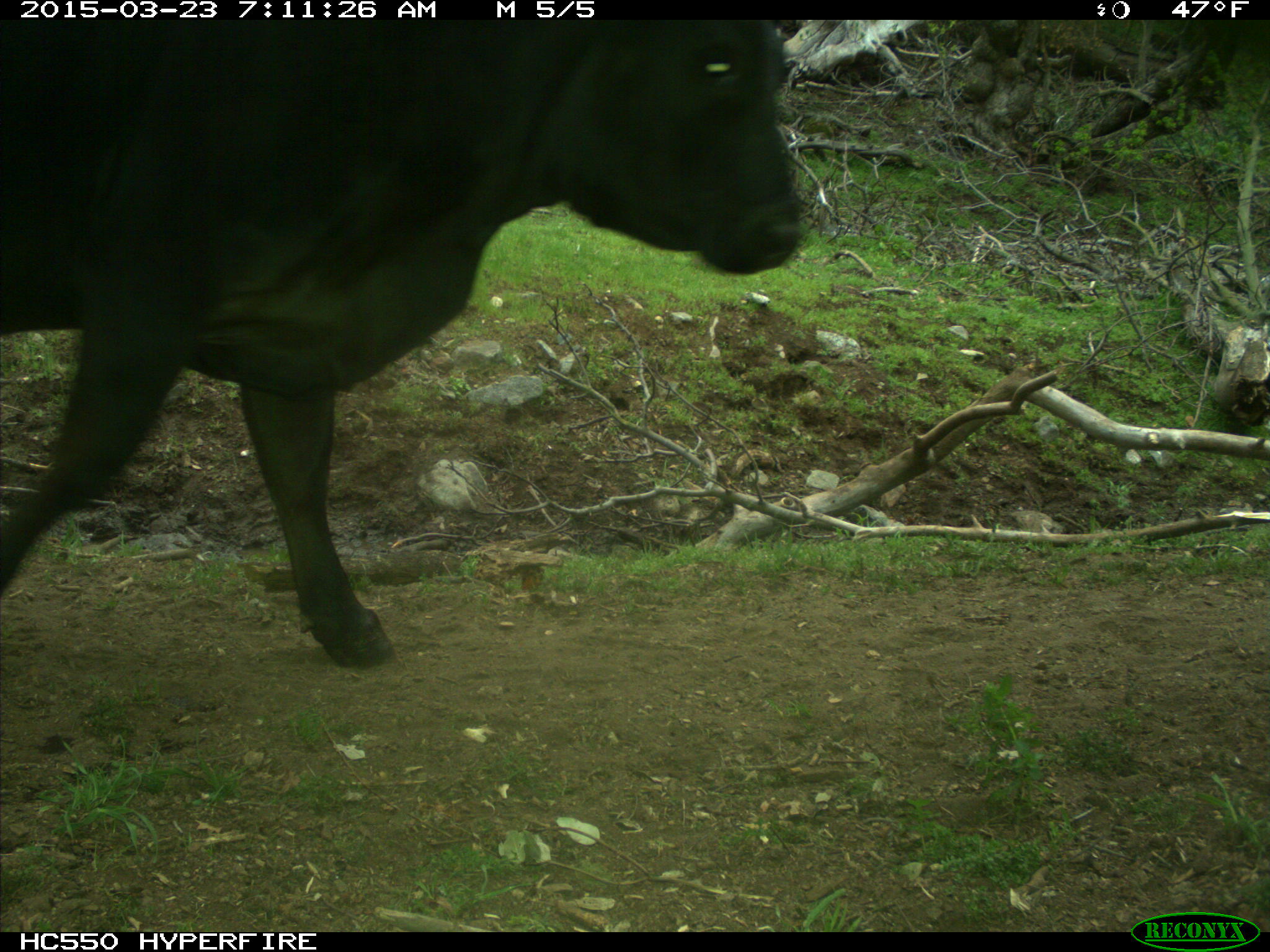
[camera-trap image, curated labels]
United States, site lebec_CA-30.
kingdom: Animalia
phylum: Chordata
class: Mammalia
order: Artiodactyla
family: Bovidae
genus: Bos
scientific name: Bos taurus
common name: domestic cow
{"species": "Bos taurus (domestic cow)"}